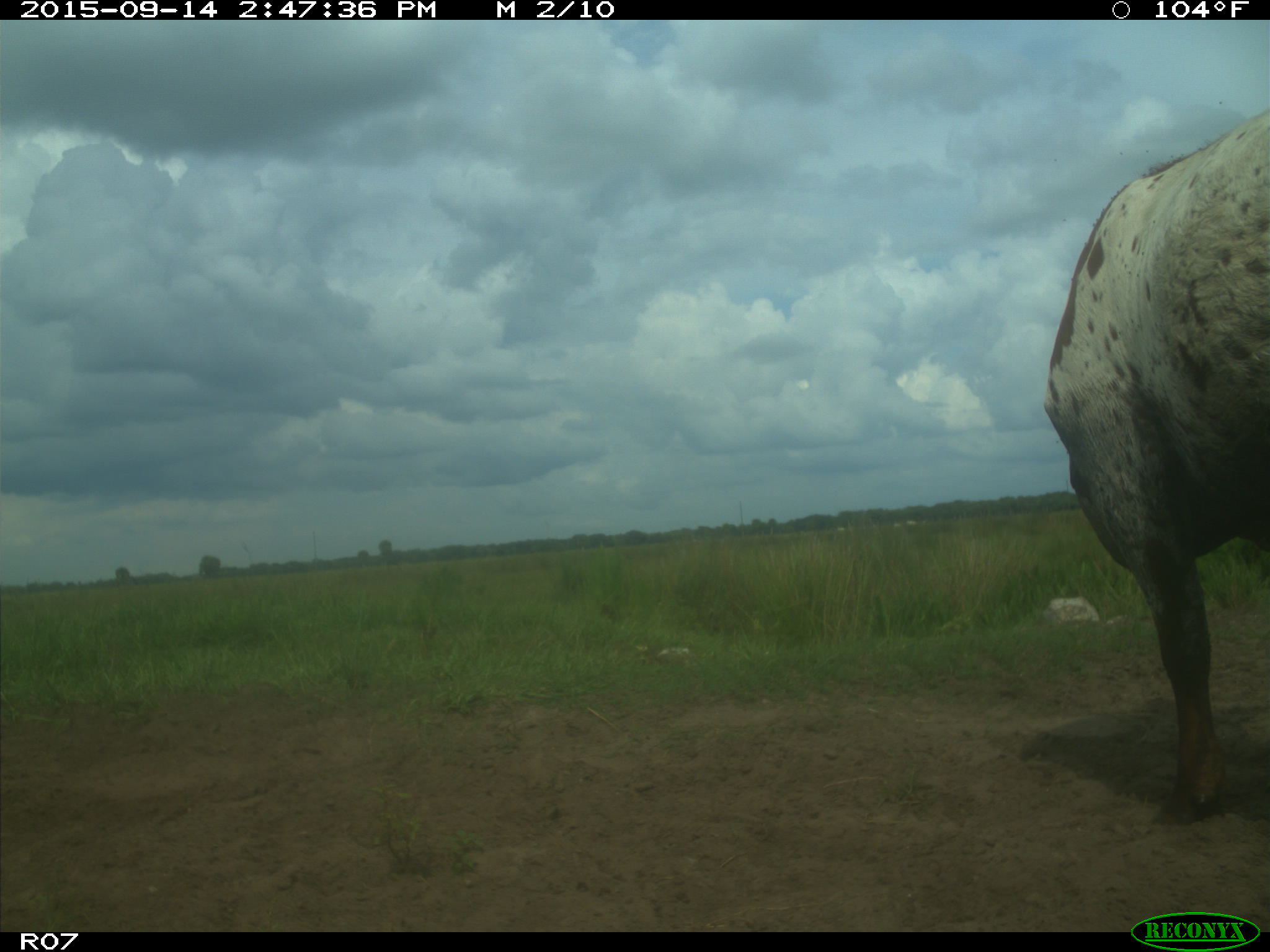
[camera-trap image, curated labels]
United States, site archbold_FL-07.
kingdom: Animalia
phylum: Chordata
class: Mammalia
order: Artiodactyla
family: Bovidae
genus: Bos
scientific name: Bos taurus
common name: domestic cow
Bos taurus (domestic cow).